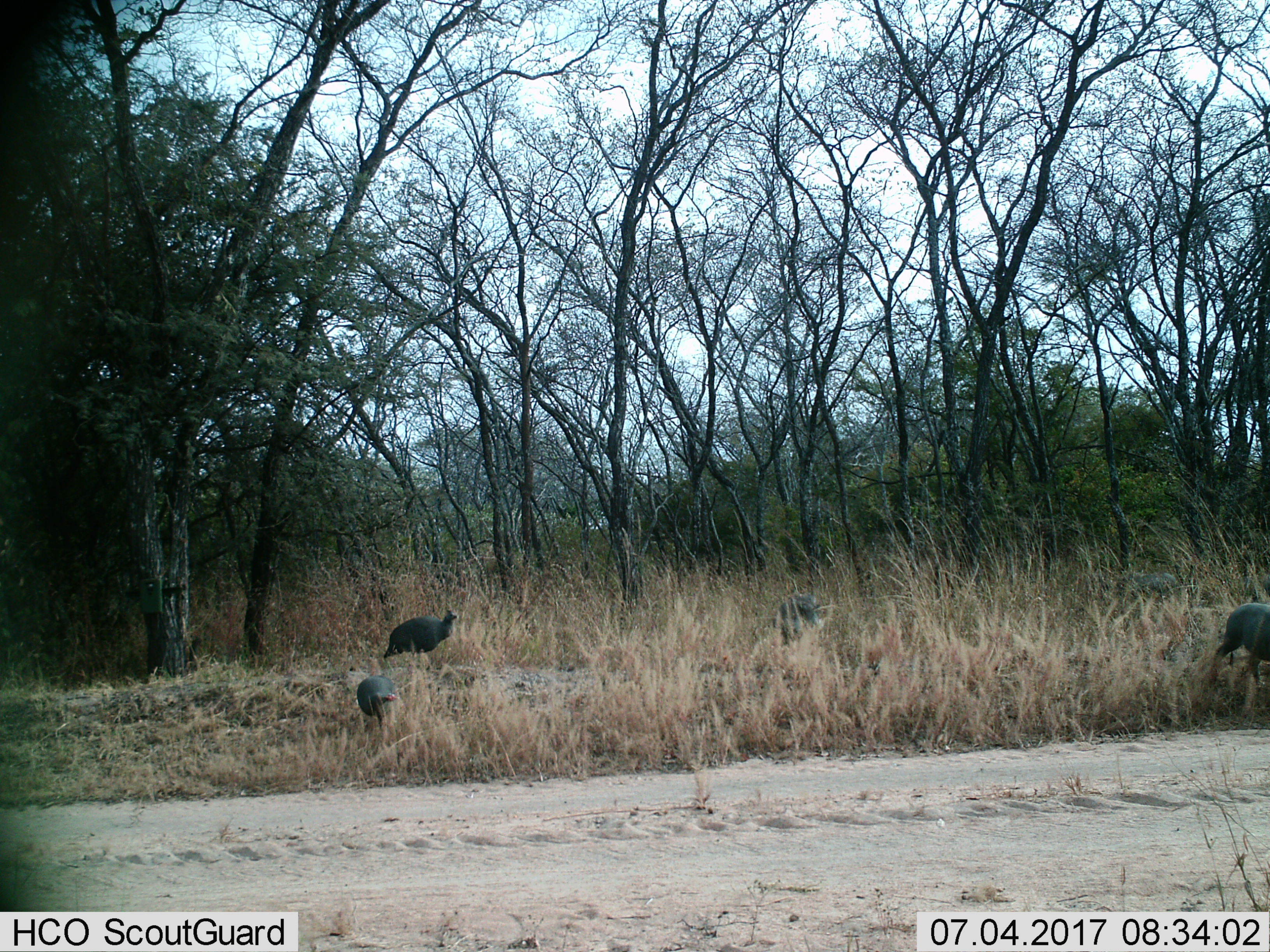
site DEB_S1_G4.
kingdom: Animalia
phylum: Chordata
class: Aves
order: Galliformes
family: Numididae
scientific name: Numididae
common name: guineafowl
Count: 2.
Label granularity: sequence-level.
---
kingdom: Animalia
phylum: Chordata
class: Mammalia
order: Artiodactyla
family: Suidae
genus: Phacochoerus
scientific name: Phacochoerus africanus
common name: warthog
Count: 2.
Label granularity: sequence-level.